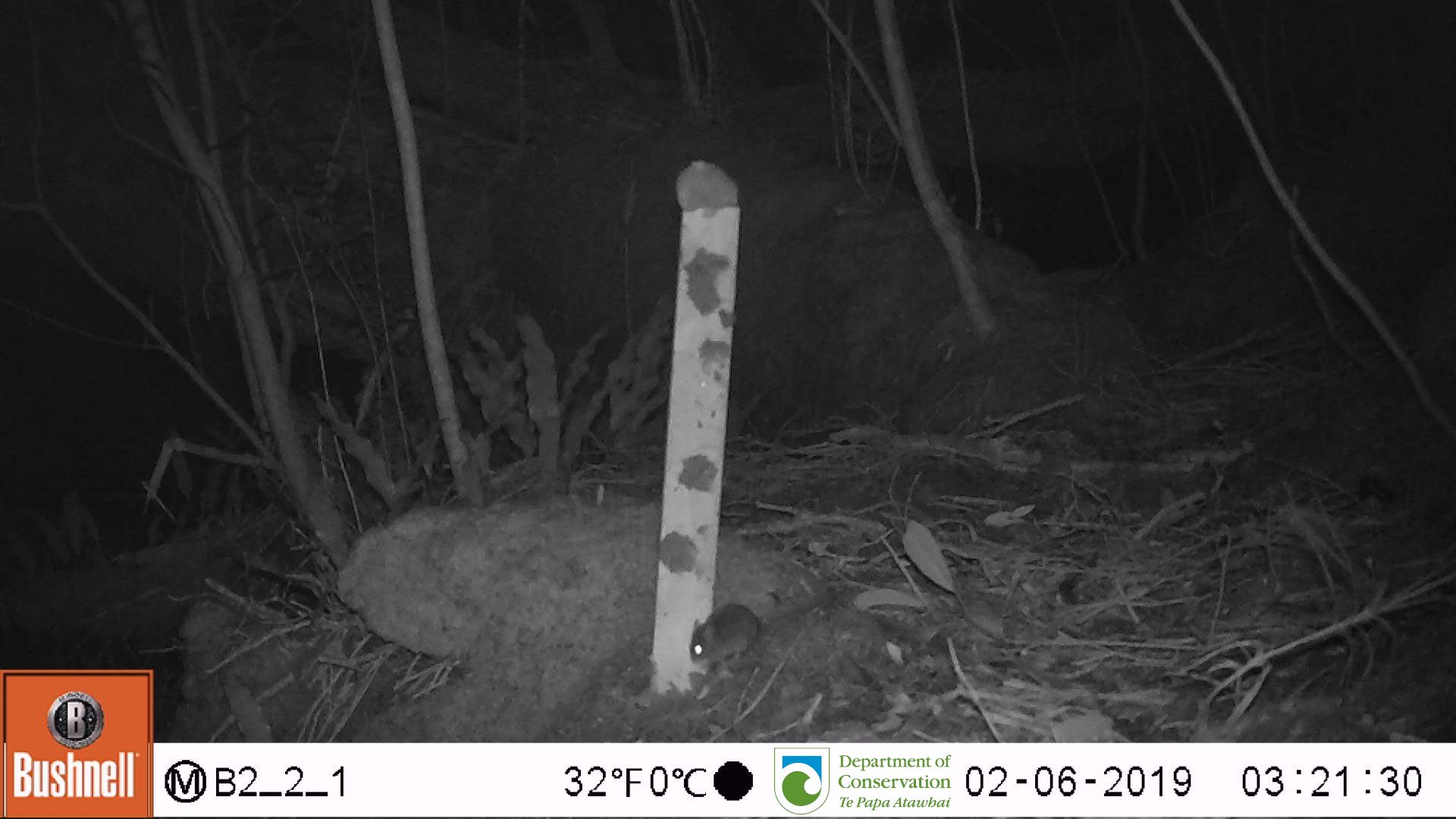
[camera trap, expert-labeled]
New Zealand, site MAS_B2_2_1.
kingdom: Animalia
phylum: Chordata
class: Mammalia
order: Rodentia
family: Muridae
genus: Mus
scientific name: Mus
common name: mouse